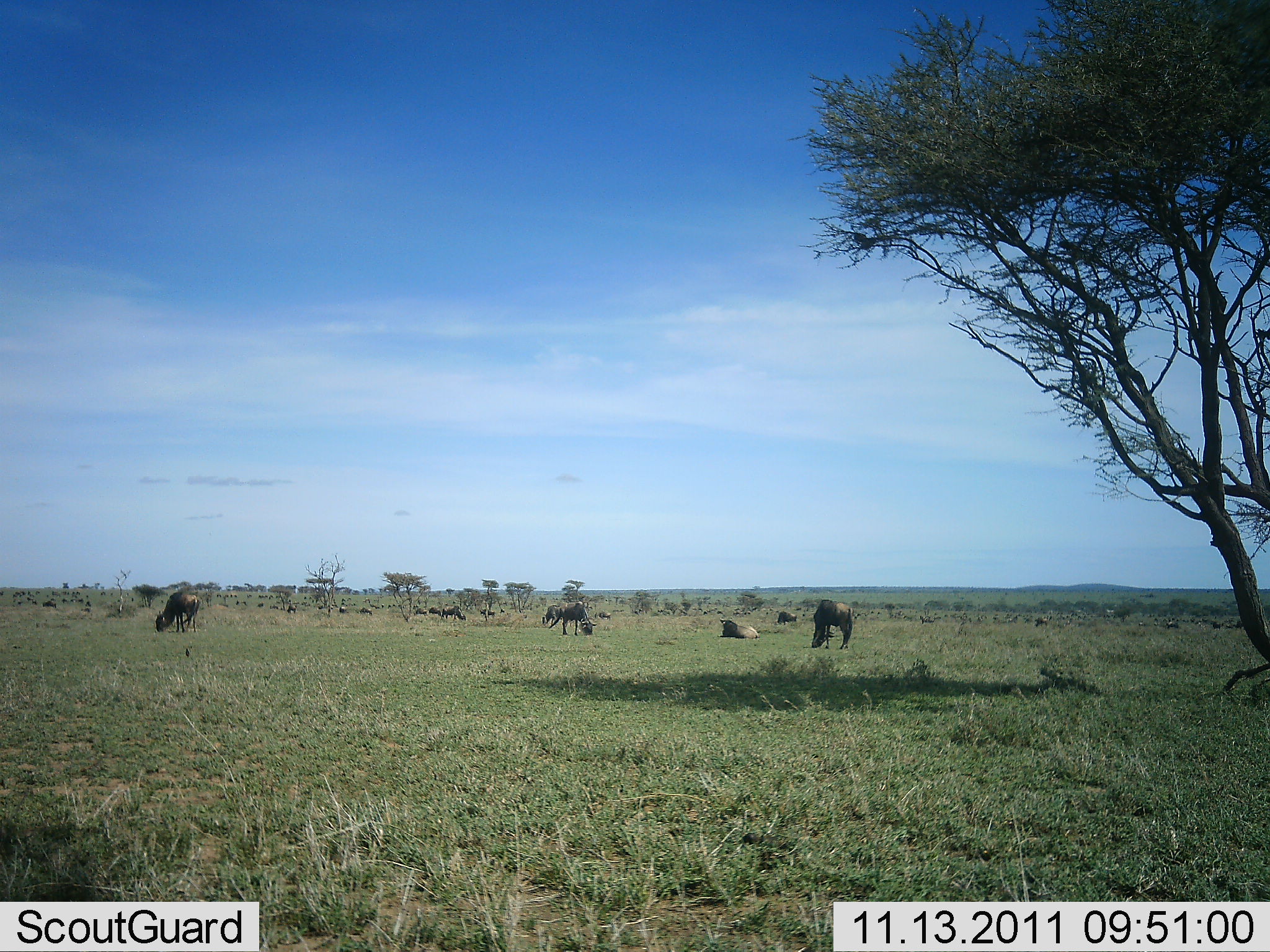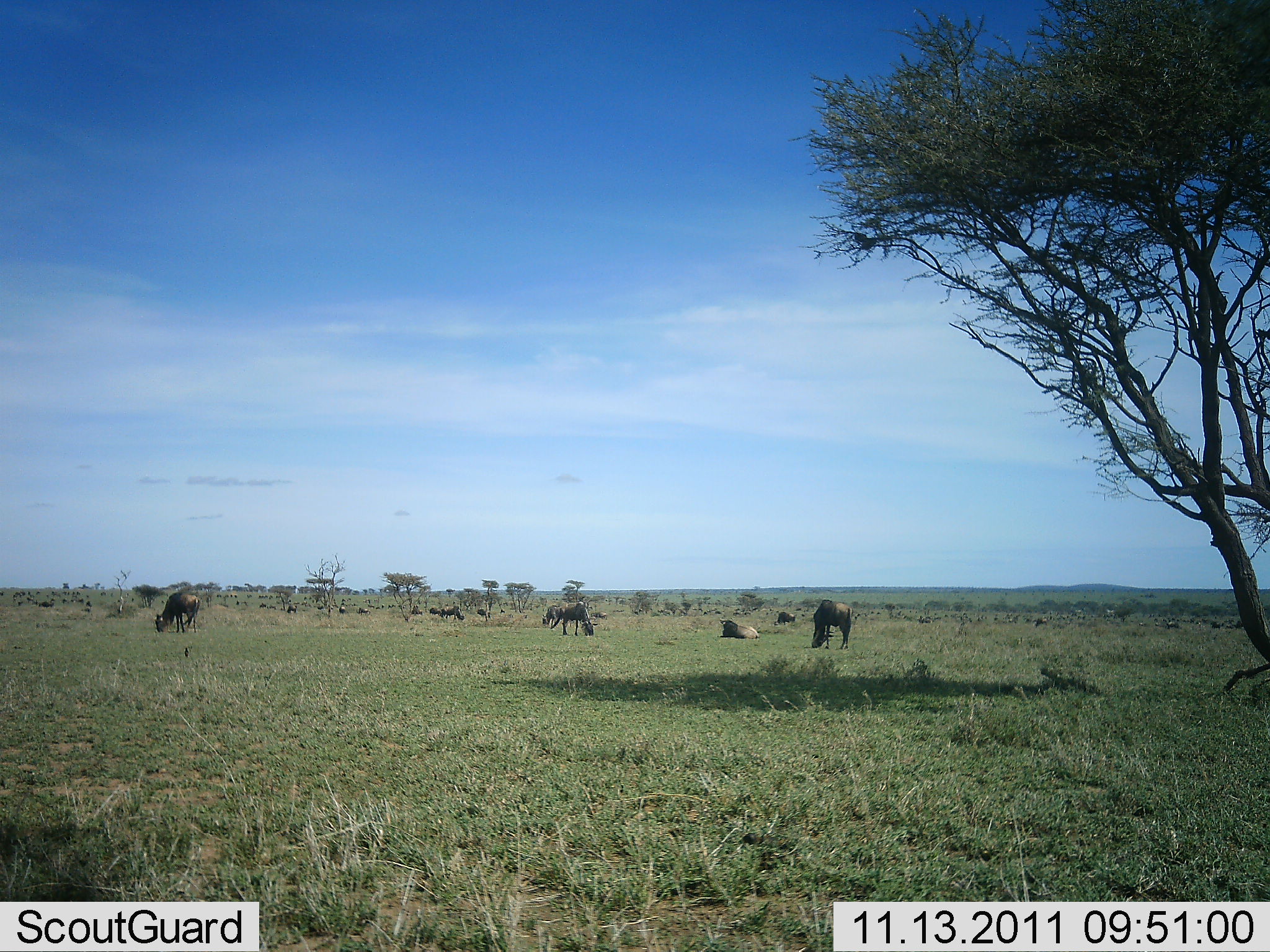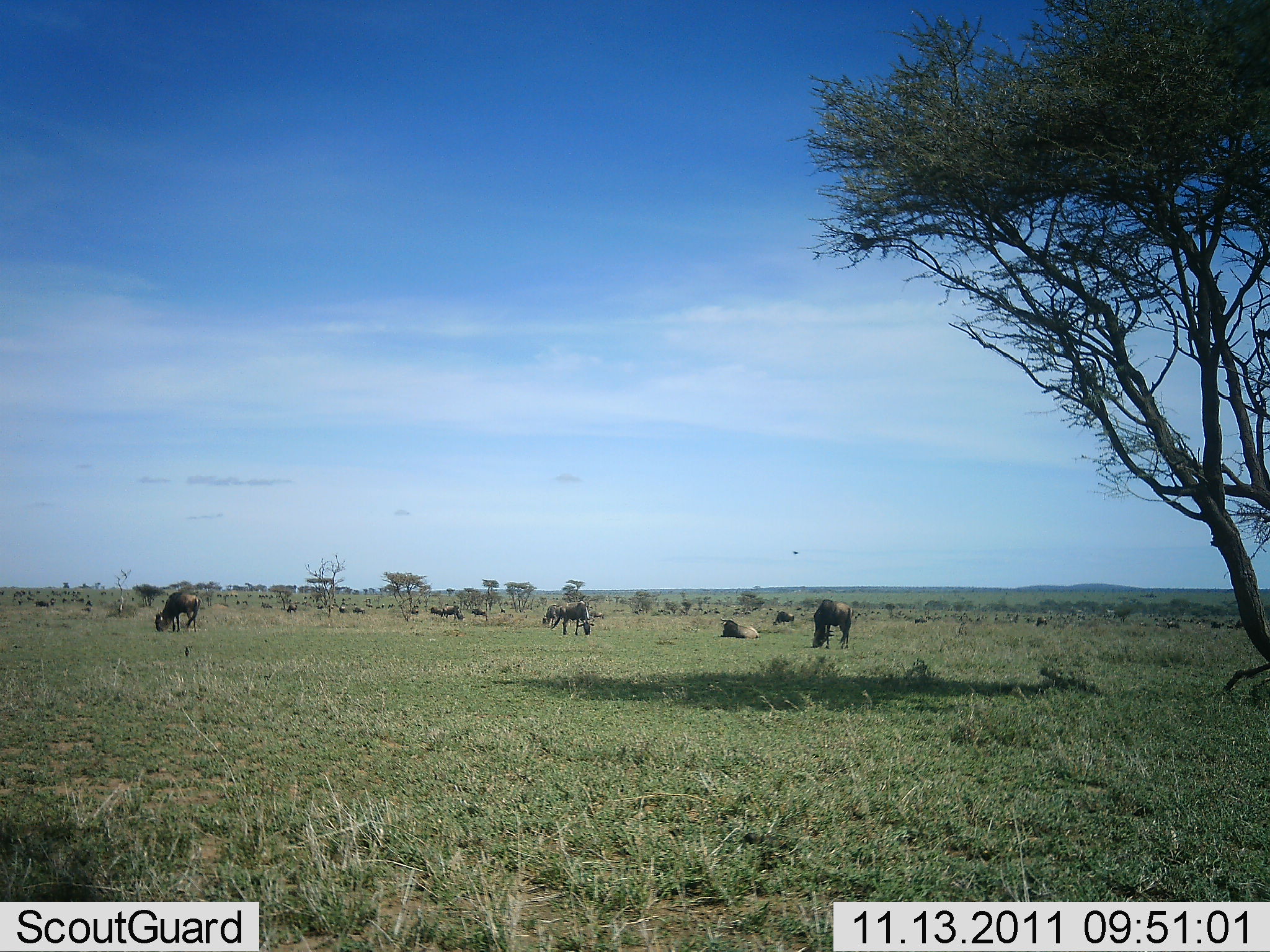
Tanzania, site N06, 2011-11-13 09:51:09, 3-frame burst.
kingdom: Animalia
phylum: Chordata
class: Mammalia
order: Artiodactyla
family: Bovidae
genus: Connochaetes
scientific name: Connochaetes taurinus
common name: blue wildebeest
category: wildebeest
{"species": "wildebeest (blue wildebeest) (Connochaetes taurinus)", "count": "11-50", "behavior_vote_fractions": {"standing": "67%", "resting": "67%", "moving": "42%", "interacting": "0%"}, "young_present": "0%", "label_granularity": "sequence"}